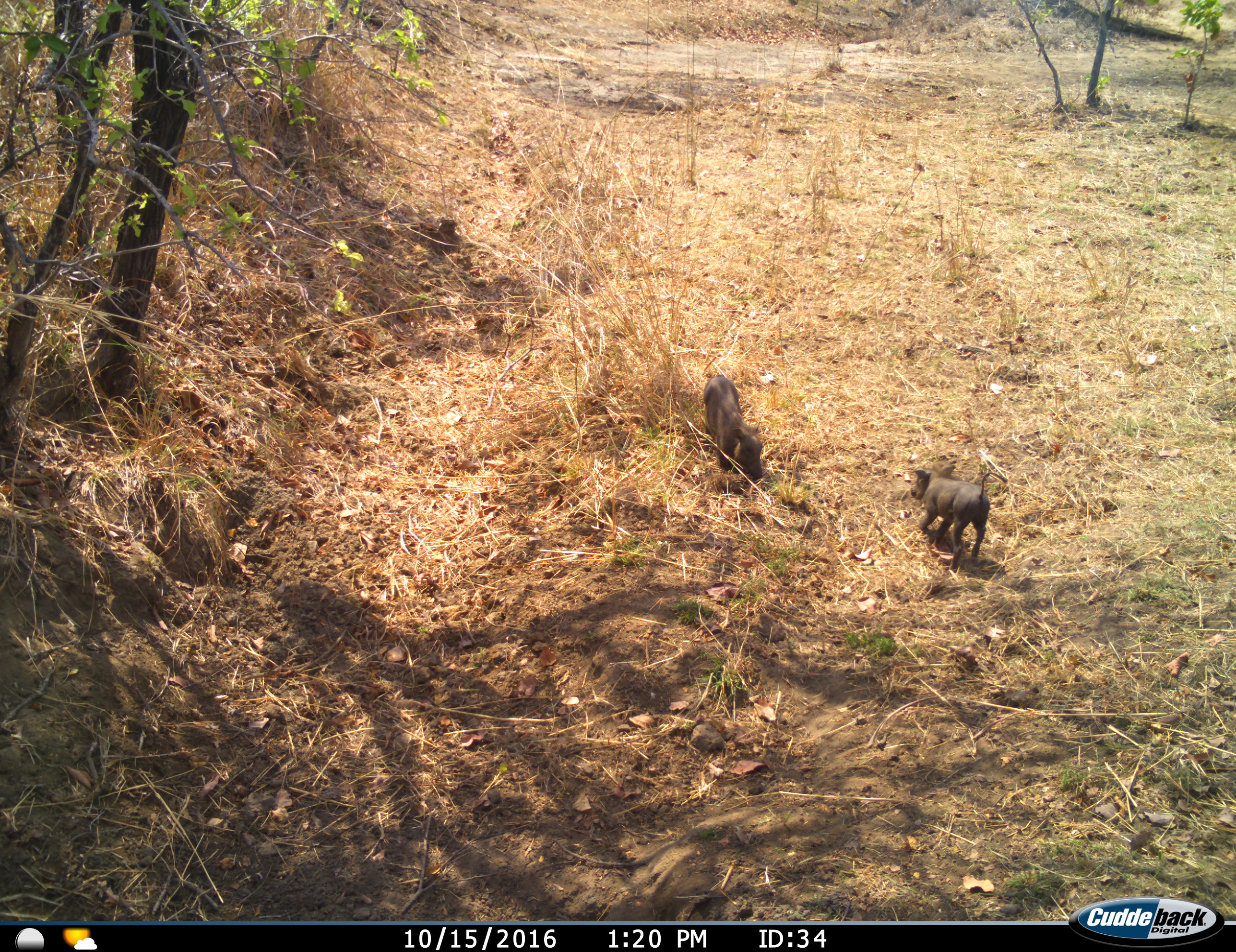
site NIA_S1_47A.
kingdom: Animalia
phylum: Chordata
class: Mammalia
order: Artiodactyla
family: Suidae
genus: Phacochoerus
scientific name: Phacochoerus africanus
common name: warthog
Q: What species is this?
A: Warthog (Phacochoerus africanus).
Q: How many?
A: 2.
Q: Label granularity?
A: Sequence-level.